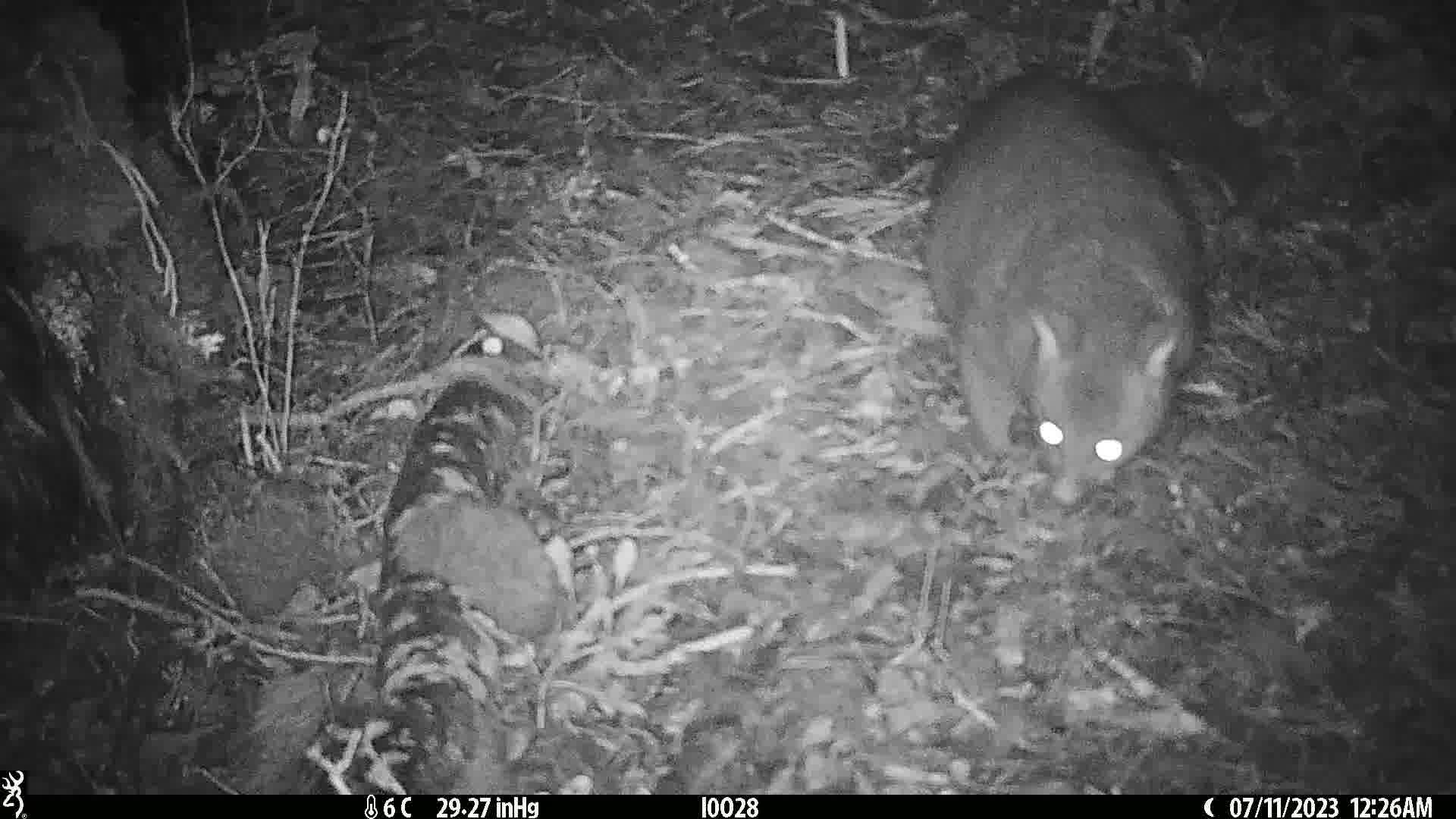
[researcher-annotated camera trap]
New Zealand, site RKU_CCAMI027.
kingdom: Animalia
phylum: Chordata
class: Mammalia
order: Diprotodontia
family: Phalangeridae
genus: Trichosurus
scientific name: Trichosurus vulpecula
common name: common brushtail possum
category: possum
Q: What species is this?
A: Possum (common brushtail possum) (Trichosurus vulpecula).